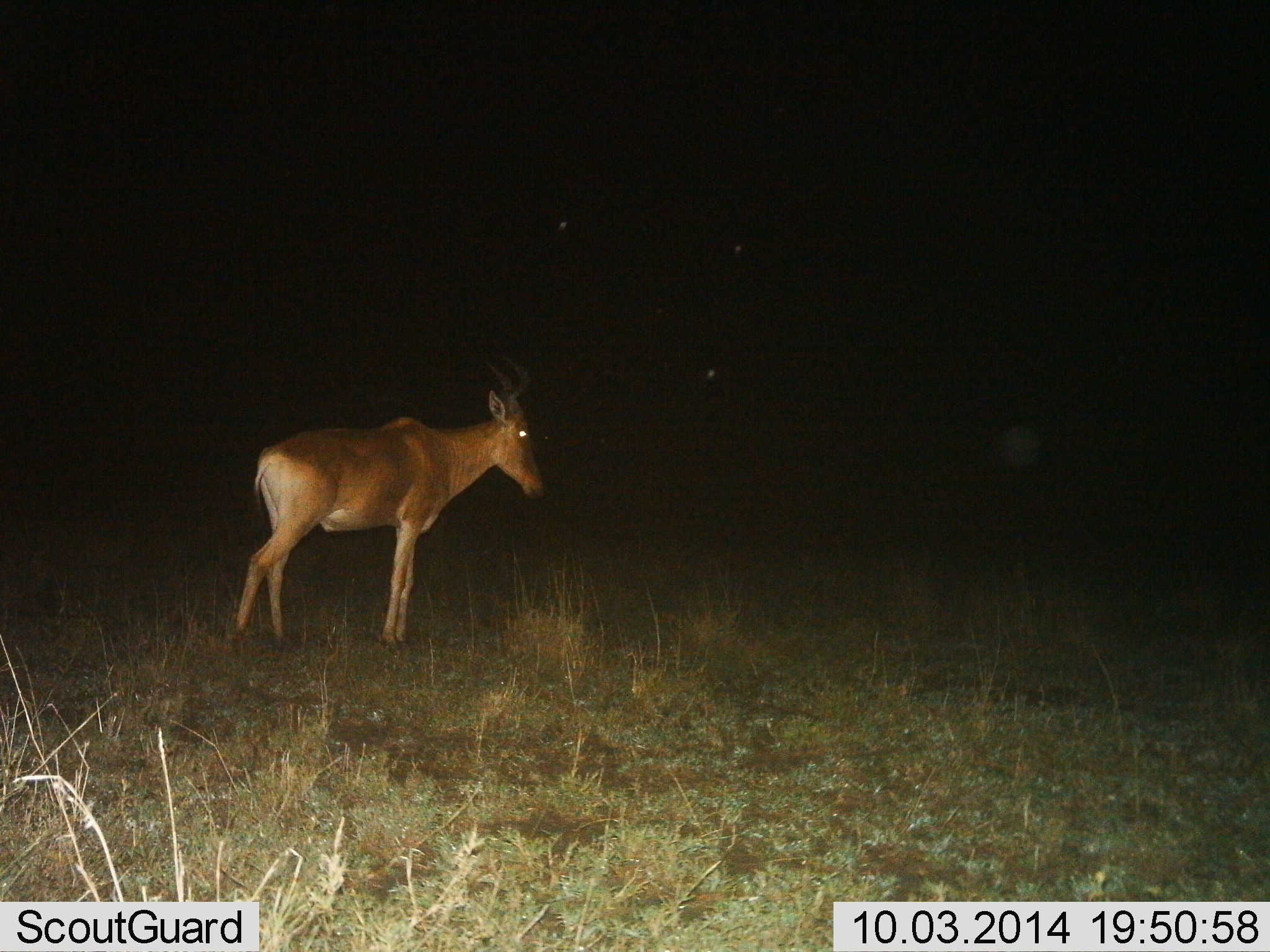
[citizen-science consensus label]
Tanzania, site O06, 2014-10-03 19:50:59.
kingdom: Animalia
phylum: Chordata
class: Mammalia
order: Artiodactyla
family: Bovidae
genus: Alcelaphus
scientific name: Alcelaphus buselaphus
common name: hartebeest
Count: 1.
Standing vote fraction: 100%.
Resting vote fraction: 0%.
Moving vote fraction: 0%.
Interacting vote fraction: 0%.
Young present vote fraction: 0%.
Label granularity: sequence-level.